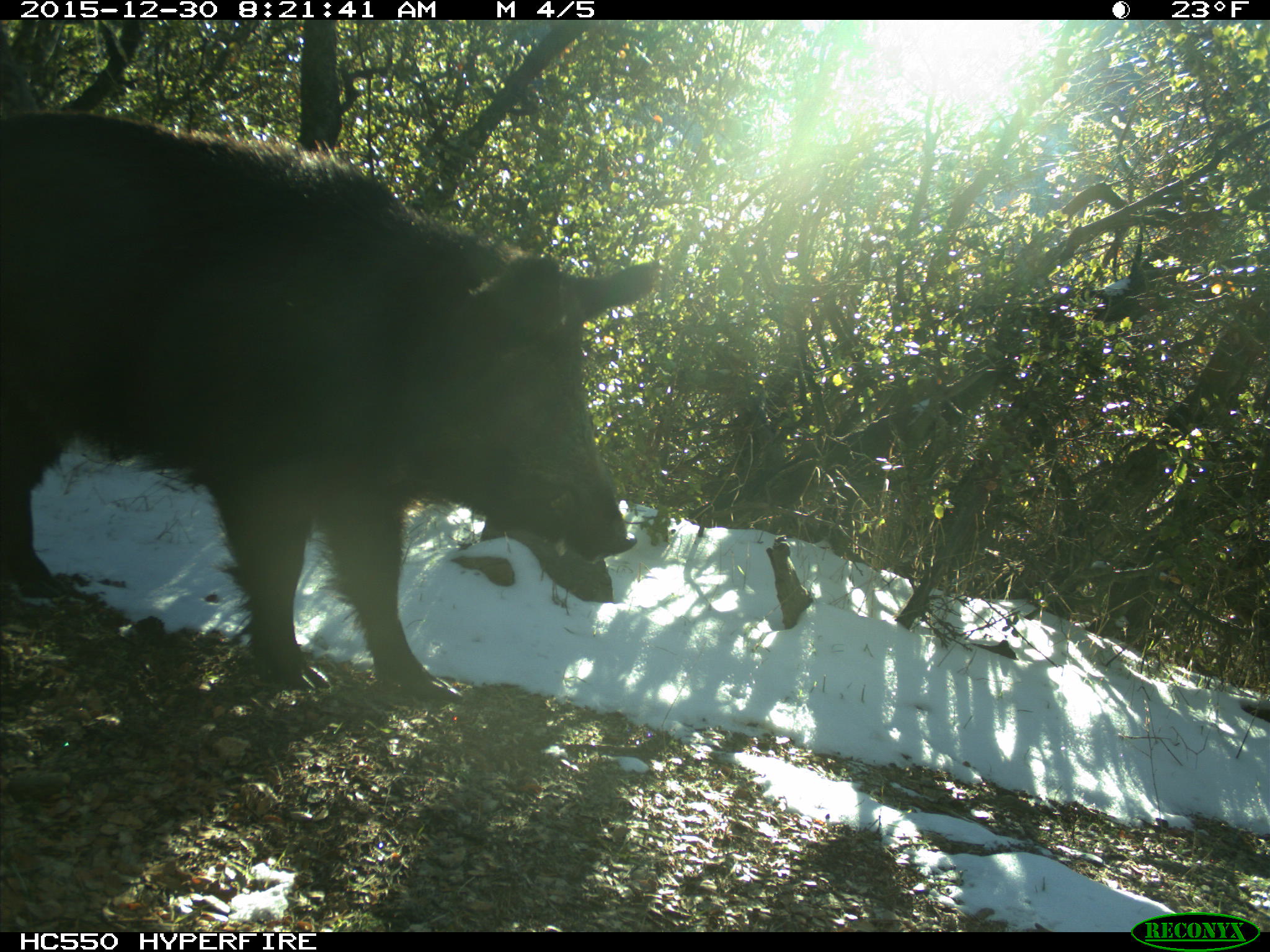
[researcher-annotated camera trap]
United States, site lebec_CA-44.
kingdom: Animalia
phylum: Chordata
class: Mammalia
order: Artiodactyla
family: Suidae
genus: Sus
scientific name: Sus scrofa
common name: wild boar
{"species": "Sus scrofa (wild boar)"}